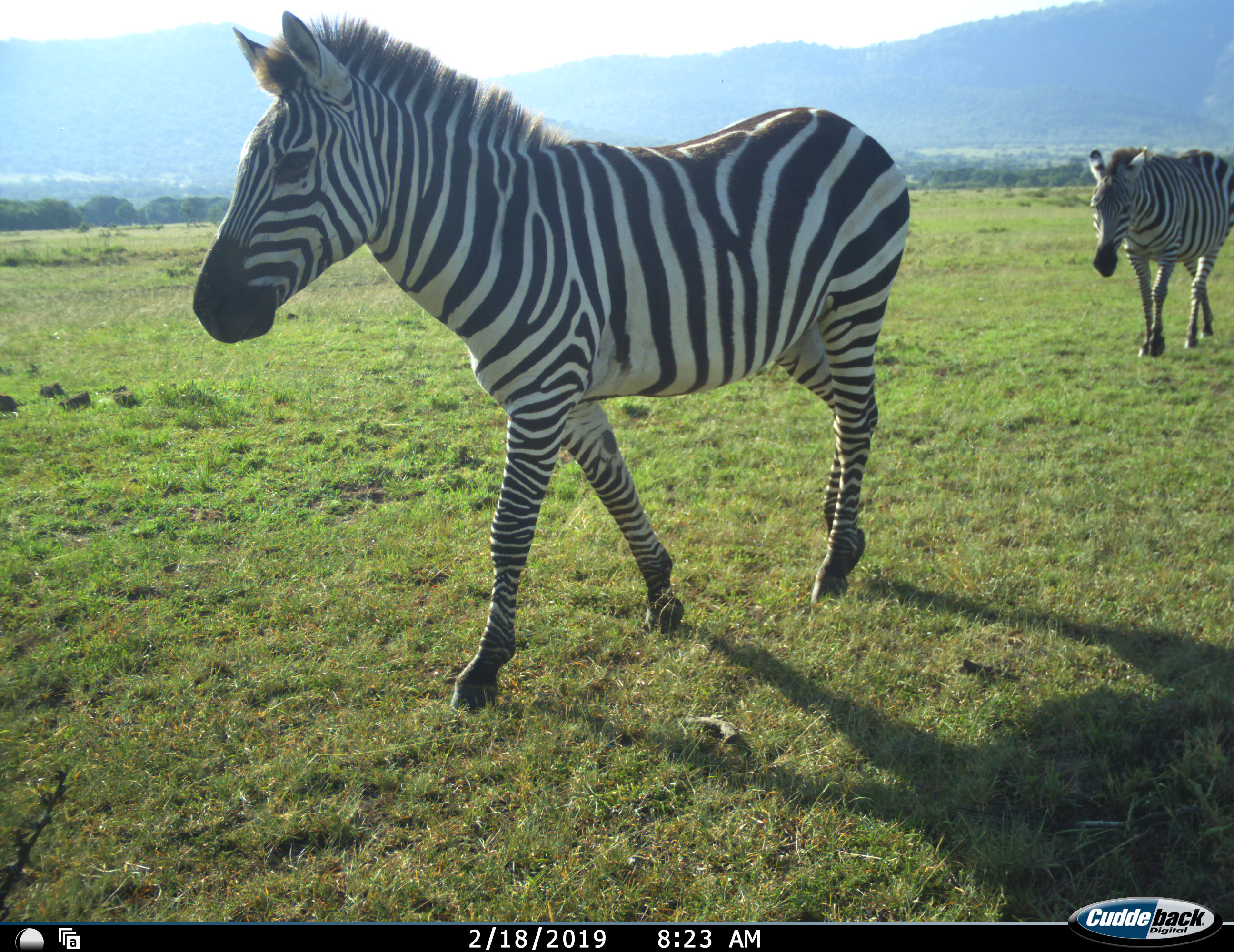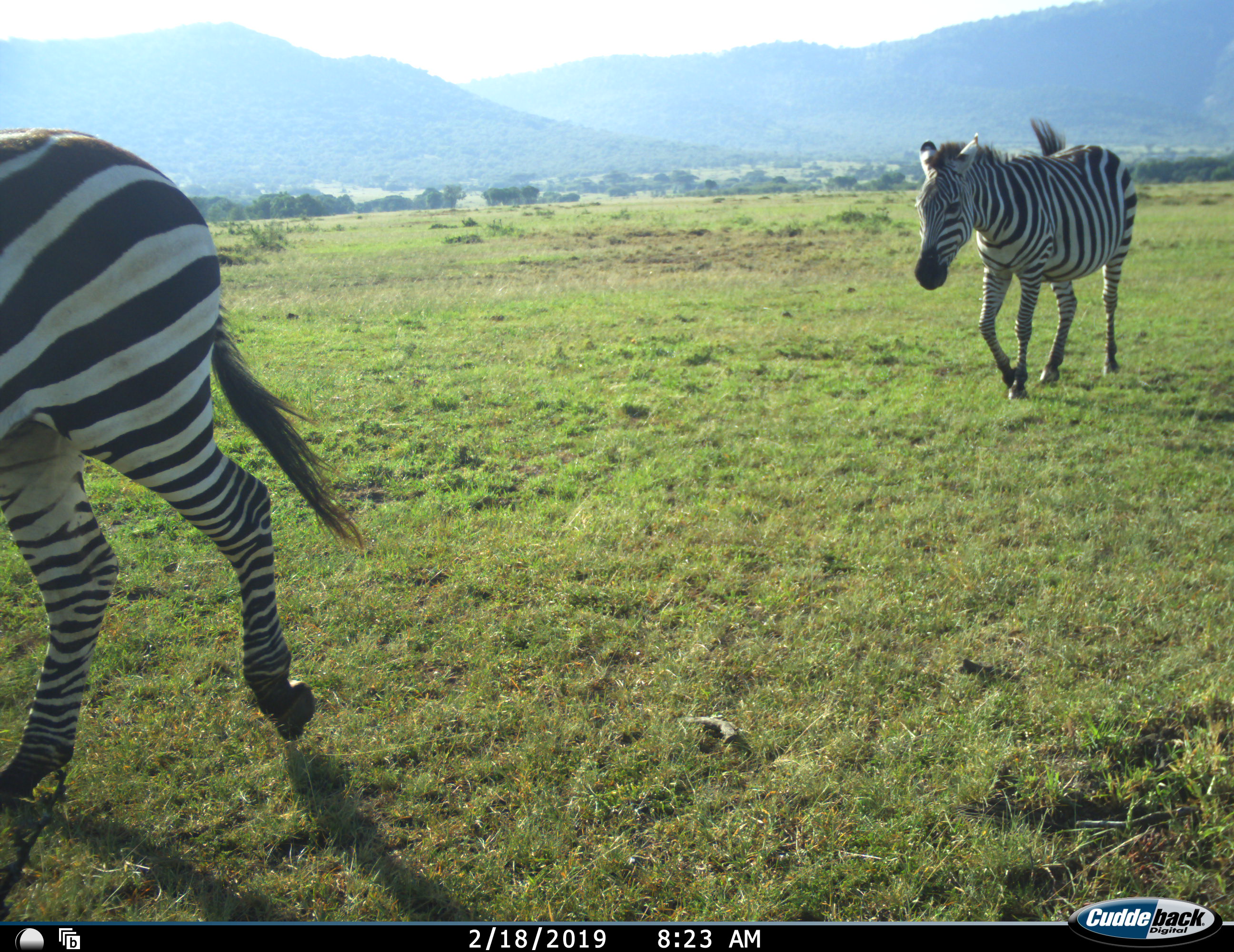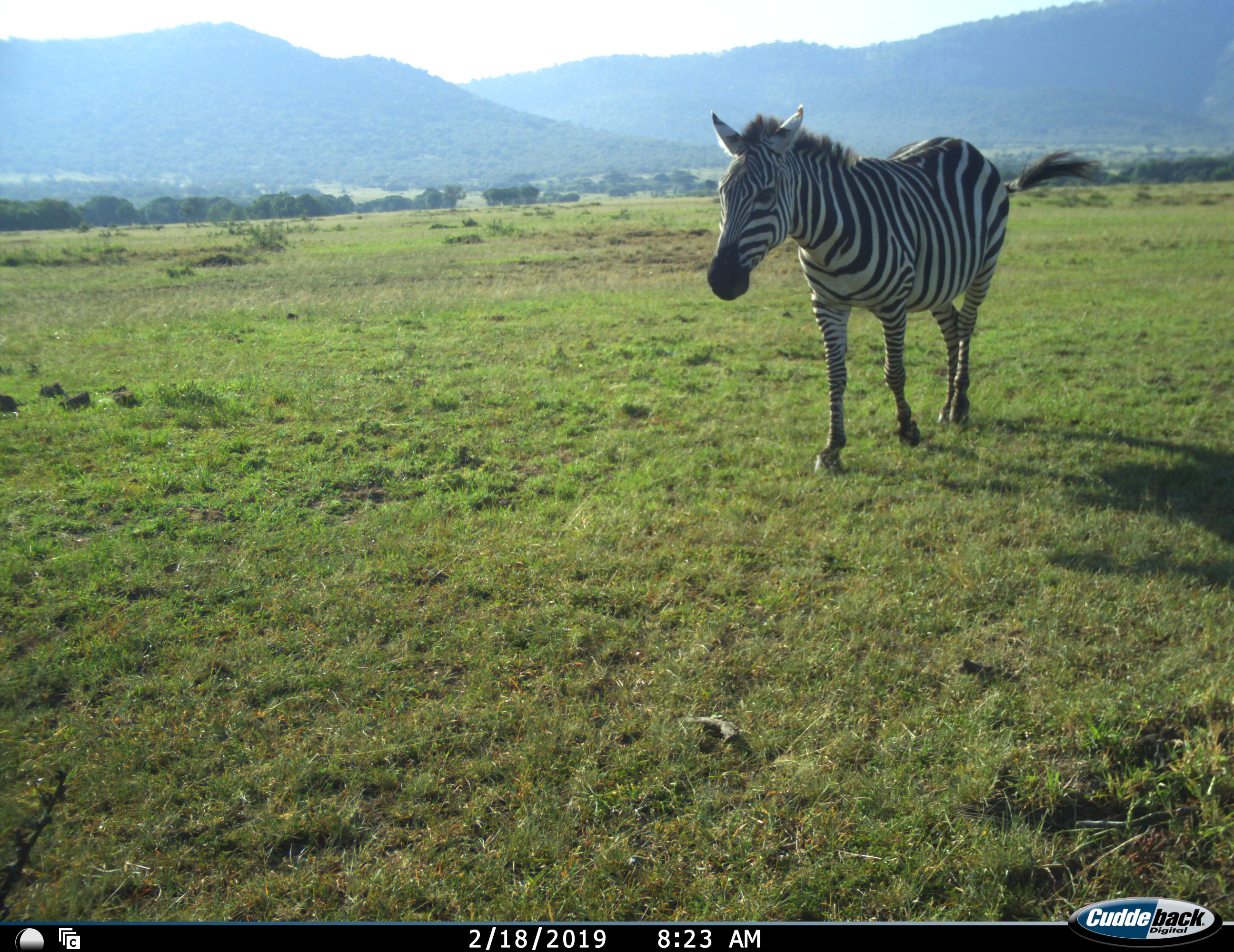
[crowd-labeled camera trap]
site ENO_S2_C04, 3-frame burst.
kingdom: Animalia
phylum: Chordata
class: Mammalia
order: Perissodactyla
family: Equidae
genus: Equus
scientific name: Equus quagga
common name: plains zebra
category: zebraplains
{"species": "zebraplains (plains zebra) (Equus quagga)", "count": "2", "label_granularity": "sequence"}